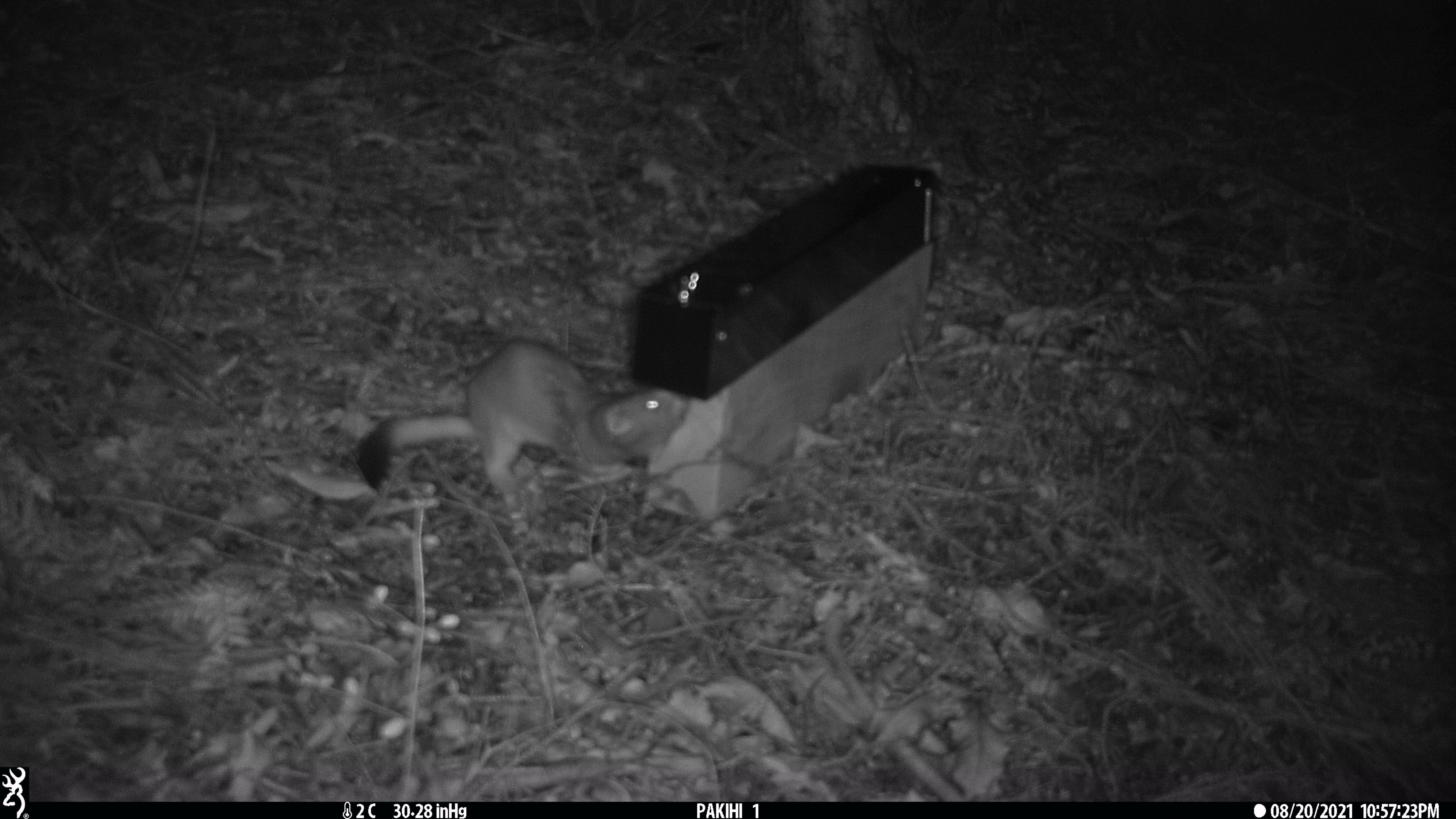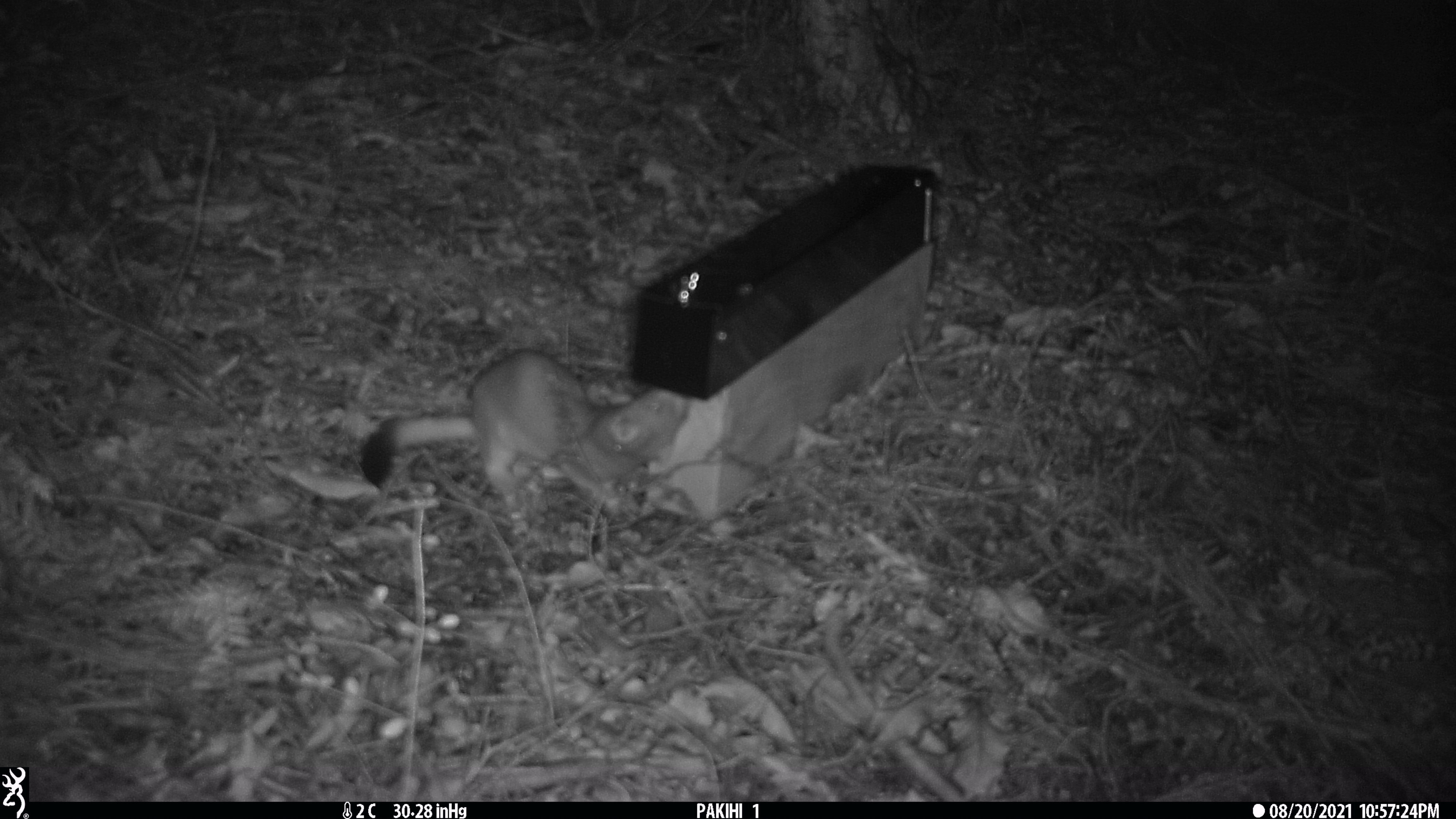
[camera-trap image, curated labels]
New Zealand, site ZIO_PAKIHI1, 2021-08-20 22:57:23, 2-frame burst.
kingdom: Animalia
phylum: Chordata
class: Mammalia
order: Carnivora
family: Mustelidae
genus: Mustela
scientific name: Mustela erminea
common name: stoat